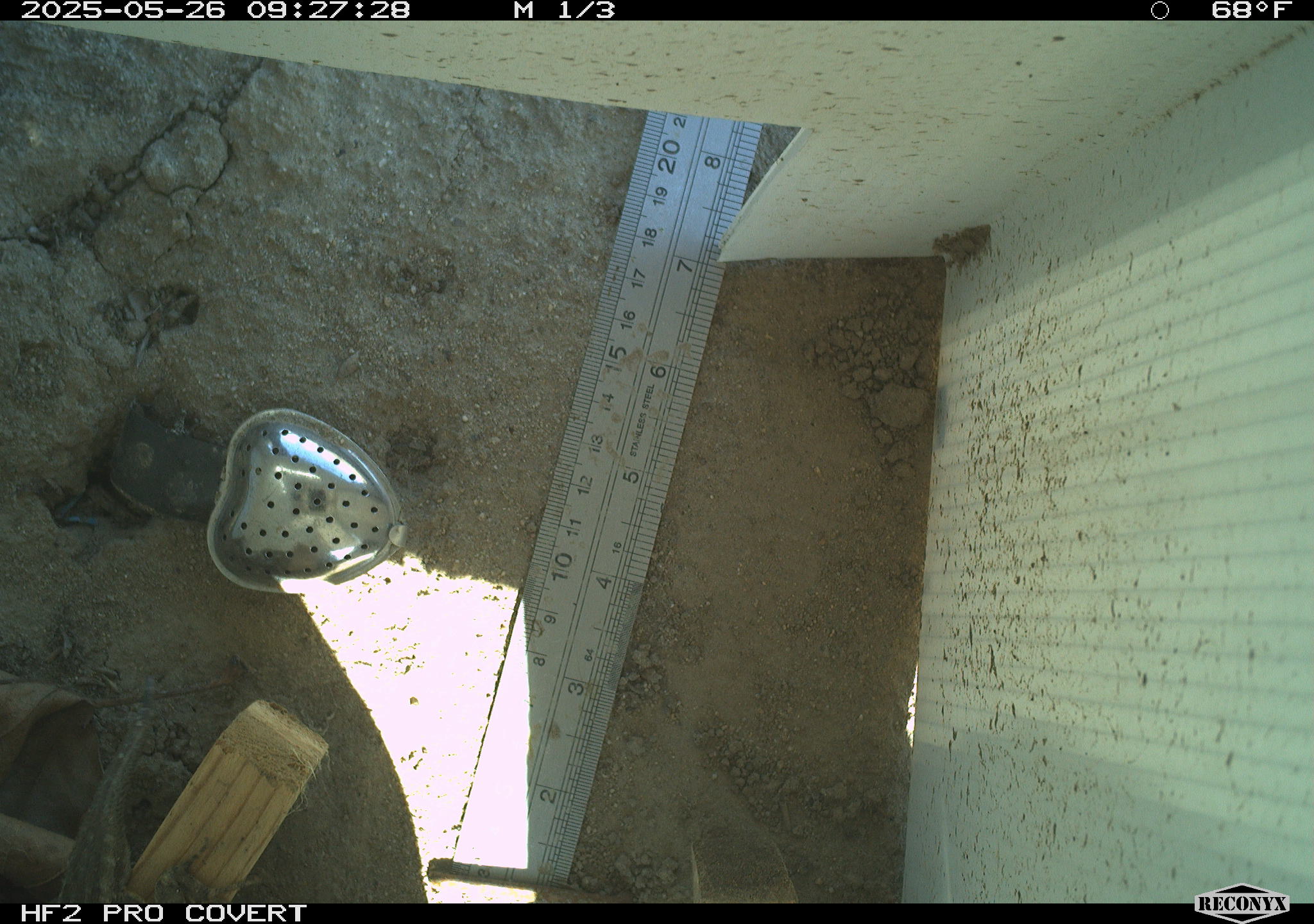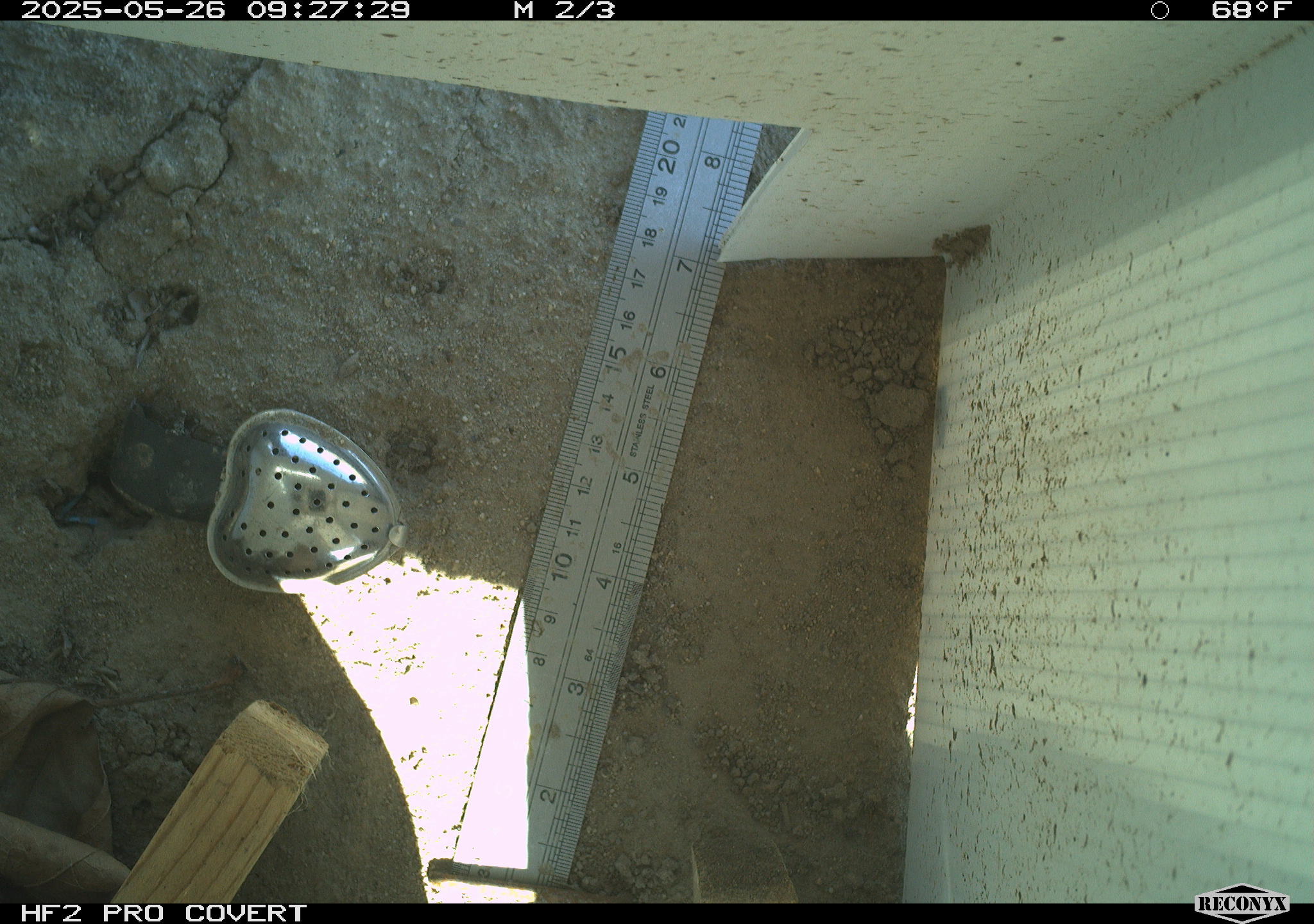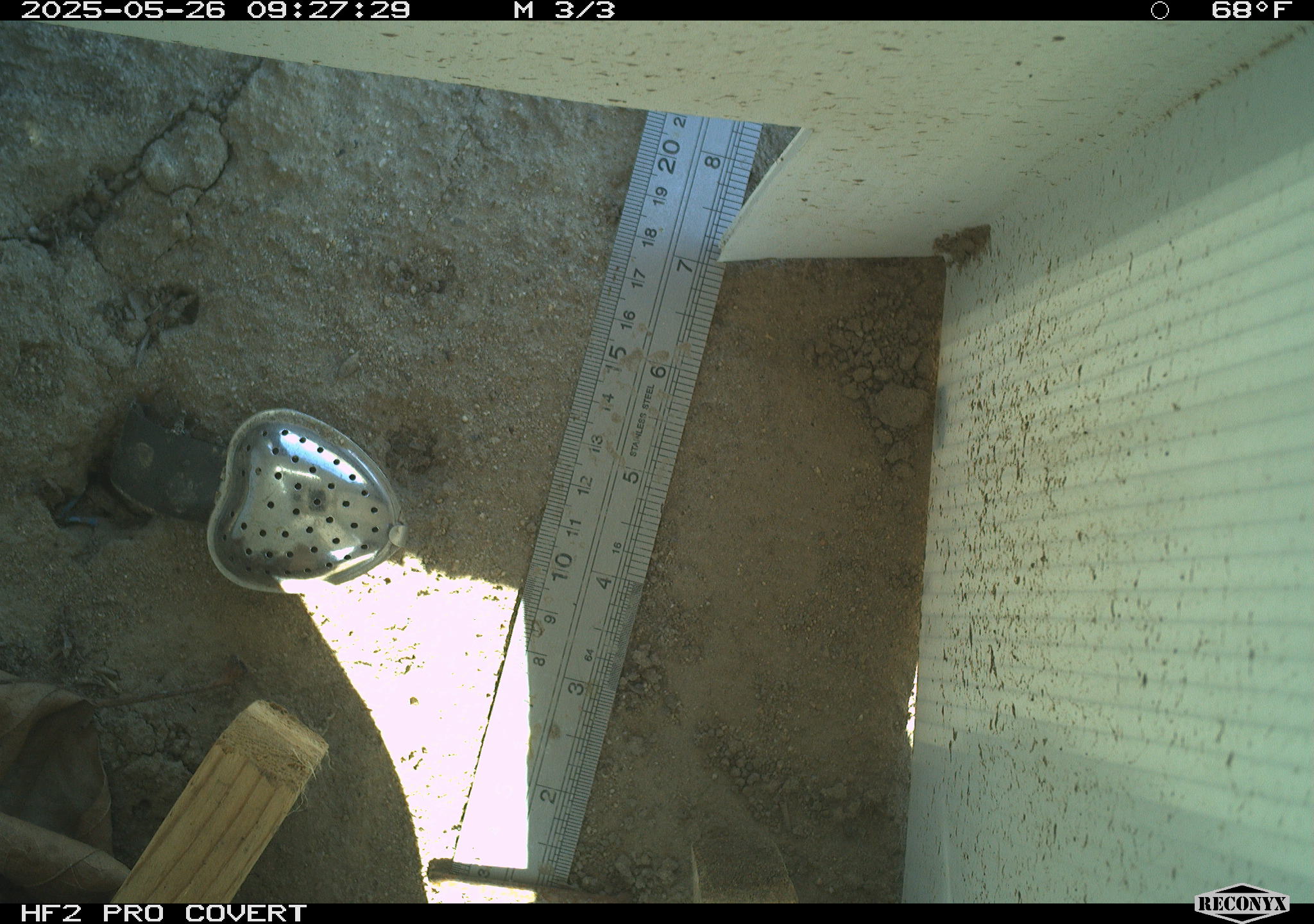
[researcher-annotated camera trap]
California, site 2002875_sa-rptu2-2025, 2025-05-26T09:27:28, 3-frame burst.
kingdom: Animalia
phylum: Chordata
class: Reptilia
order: Squamata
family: Phrynosomatidae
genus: Sceloporus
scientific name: Sceloporus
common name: spiny lizards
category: sceloporus species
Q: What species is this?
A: Sceloporus species (spiny lizards) (Sceloporus).